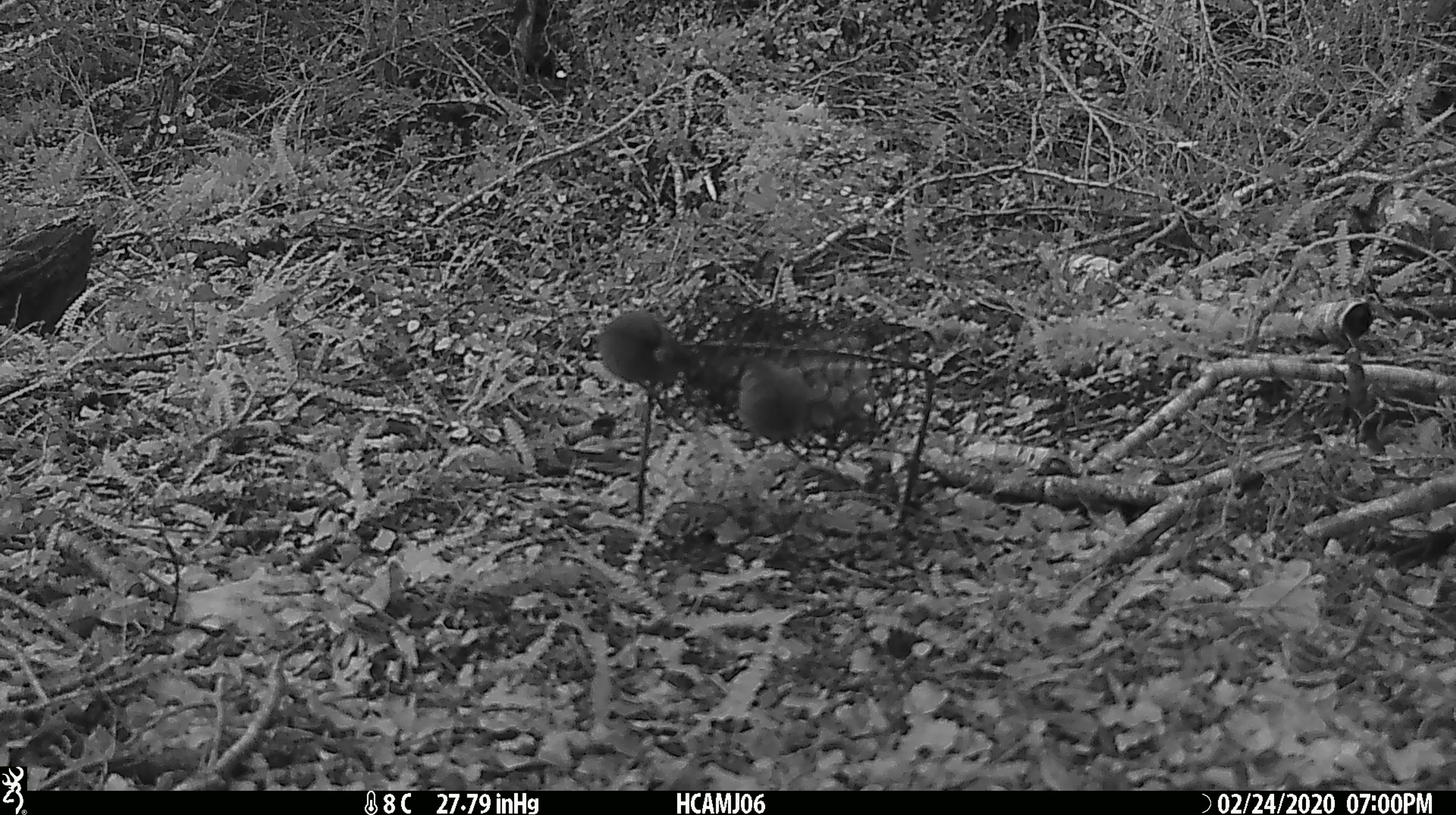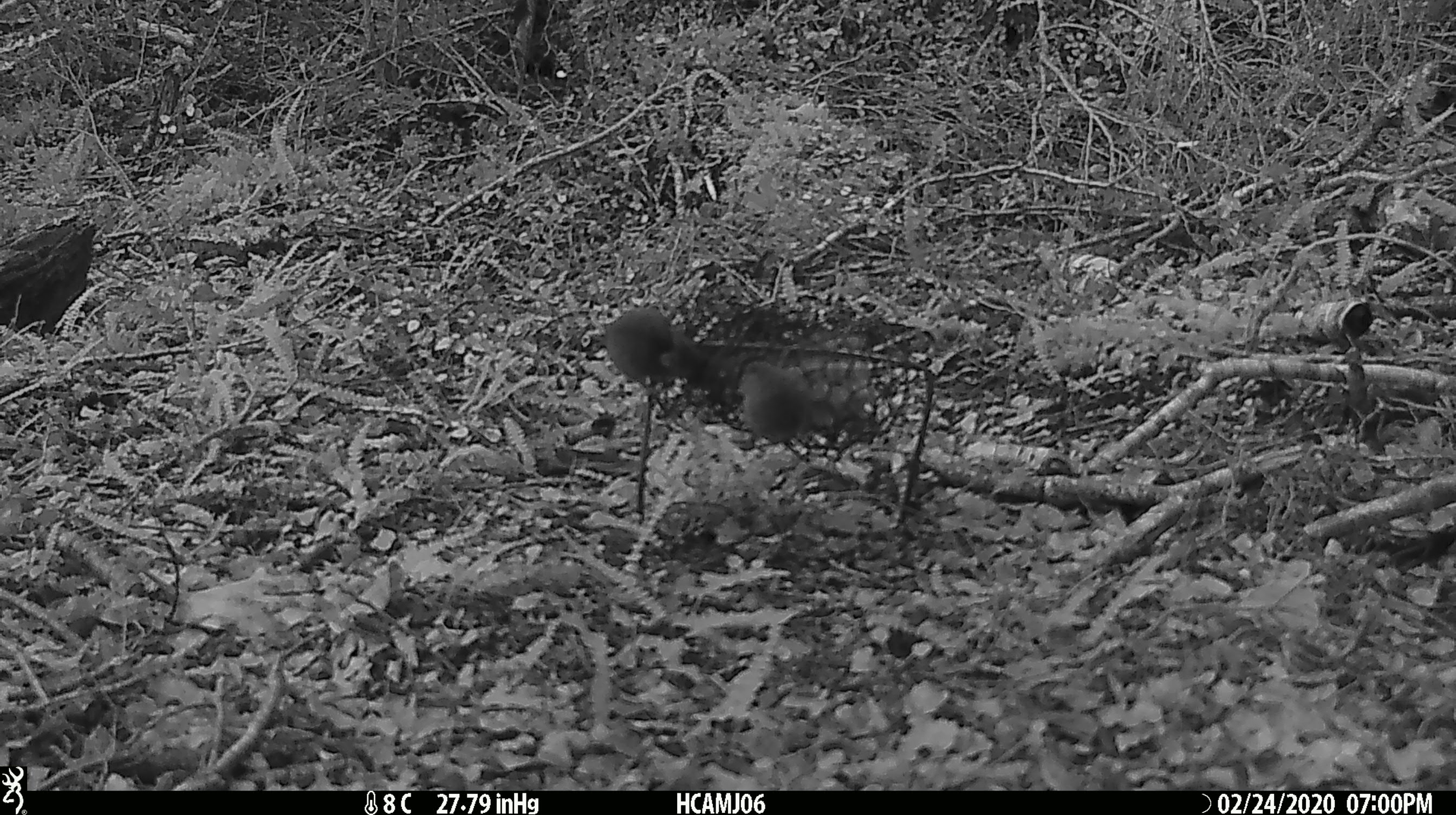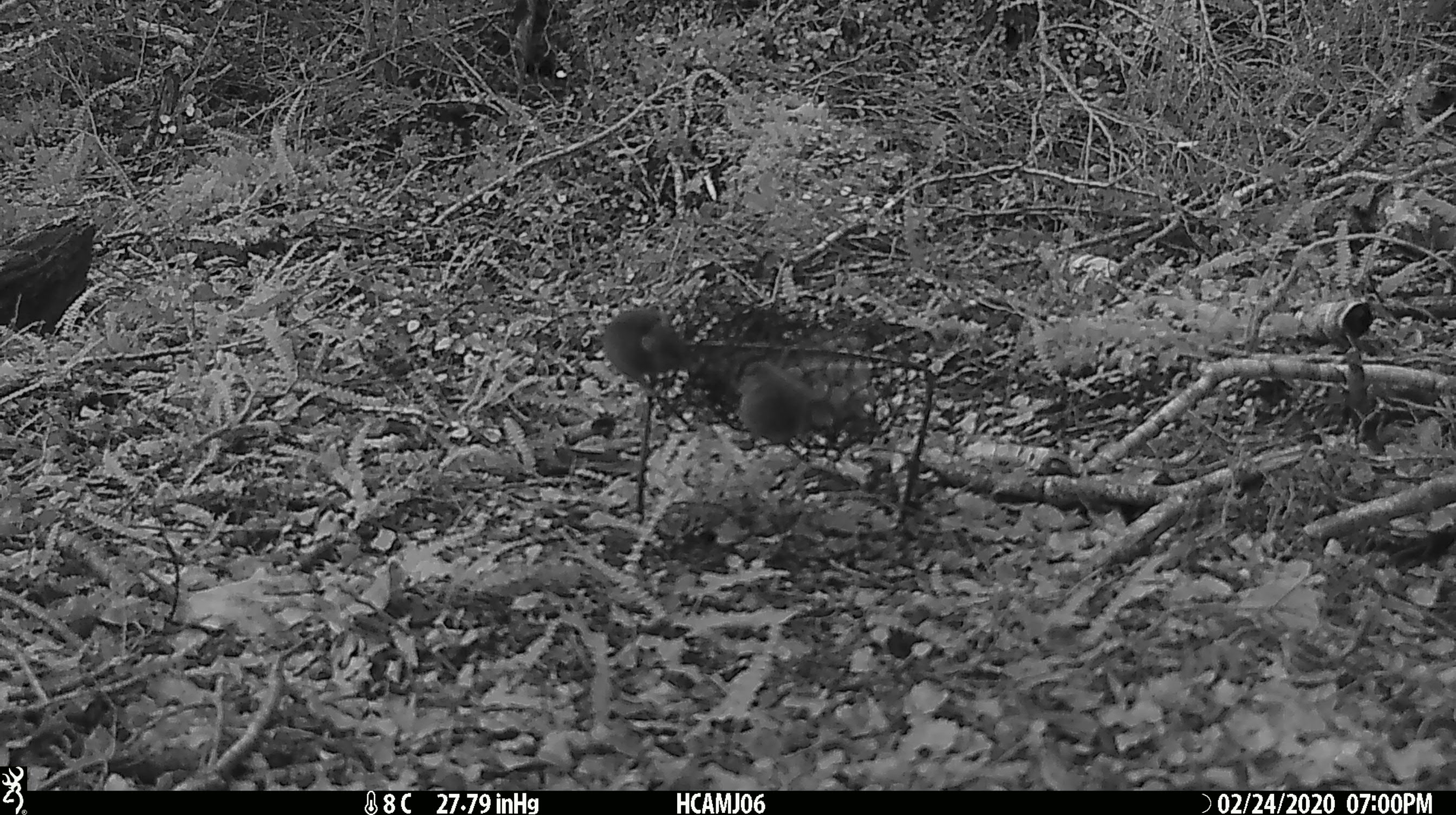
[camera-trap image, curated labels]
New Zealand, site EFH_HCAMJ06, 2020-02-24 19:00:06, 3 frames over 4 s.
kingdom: Animalia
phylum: Chordata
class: Mammalia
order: Rodentia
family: Muridae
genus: Mus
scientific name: Mus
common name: mouse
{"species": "mouse (Mus)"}